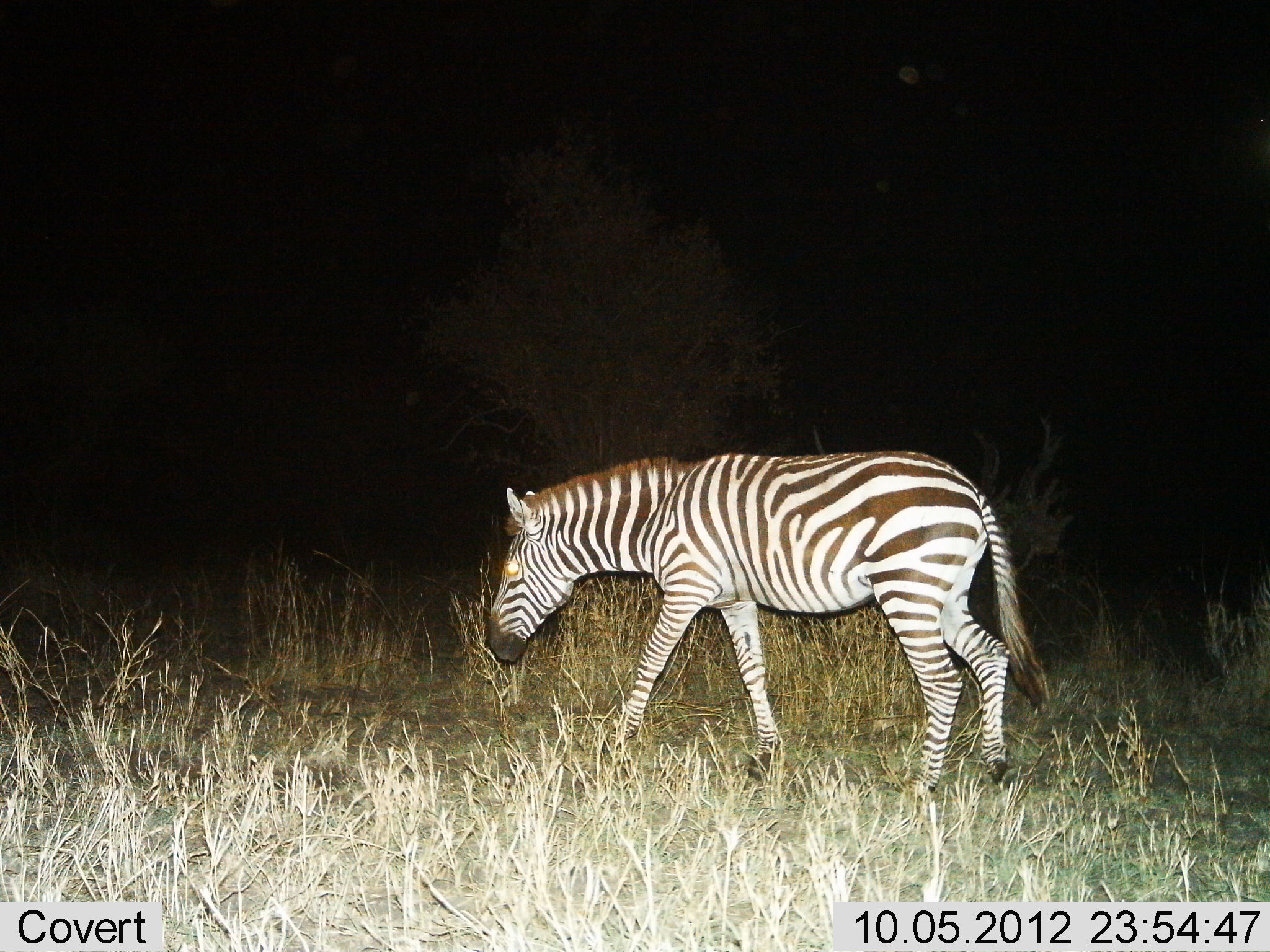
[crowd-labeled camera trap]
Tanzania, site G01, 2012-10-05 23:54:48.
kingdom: Animalia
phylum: Chordata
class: Mammalia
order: Perissodactyla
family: Equidae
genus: Equus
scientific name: Equus quagga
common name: plains zebra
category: zebra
Zebra (plains zebra) (Equus quagga), count 1. Behavior (volunteer vote fractions): standing 30%, resting 0%, moving 60%, interacting 0%. Young present (vote fraction): 0%. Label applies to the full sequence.